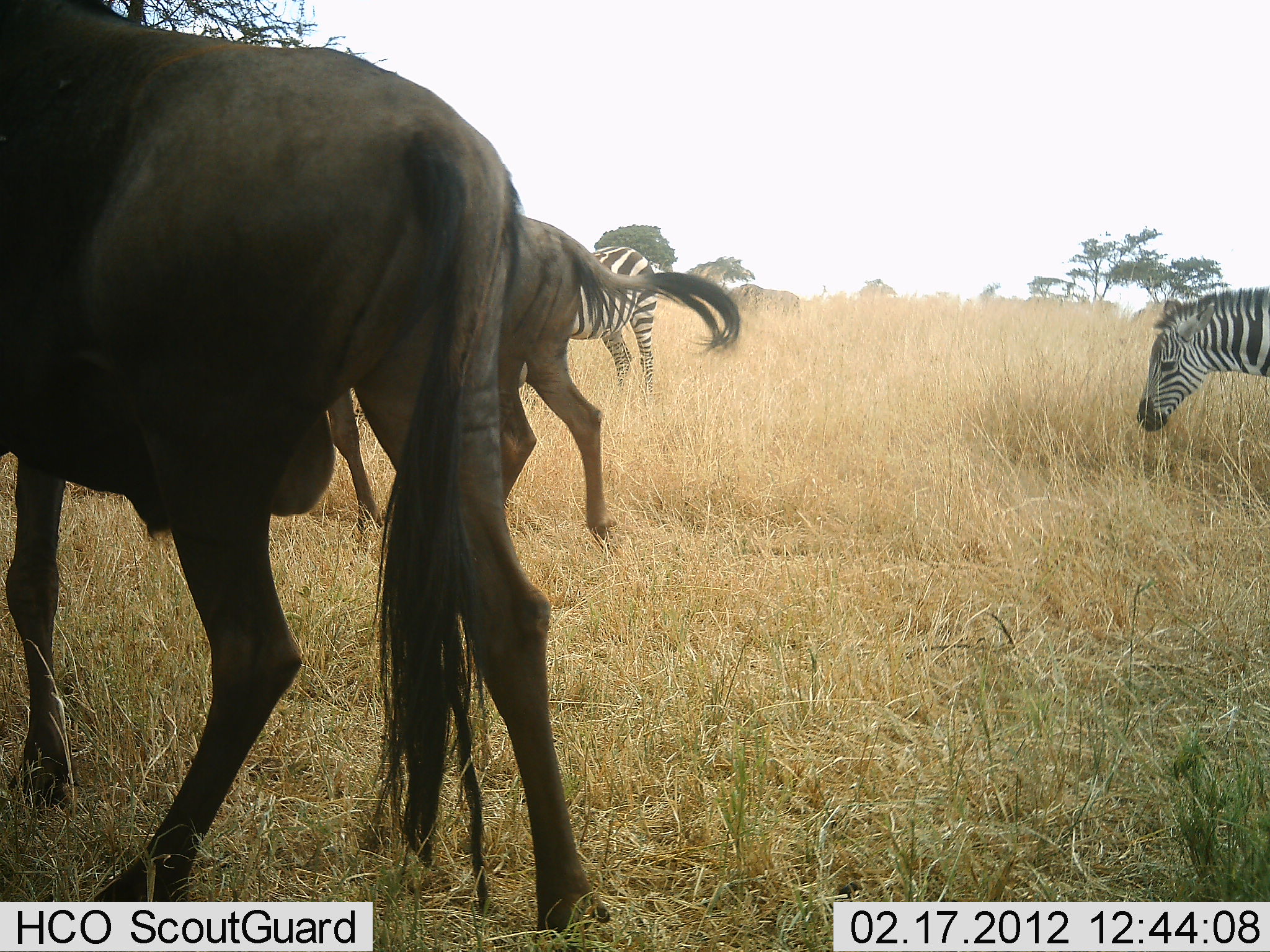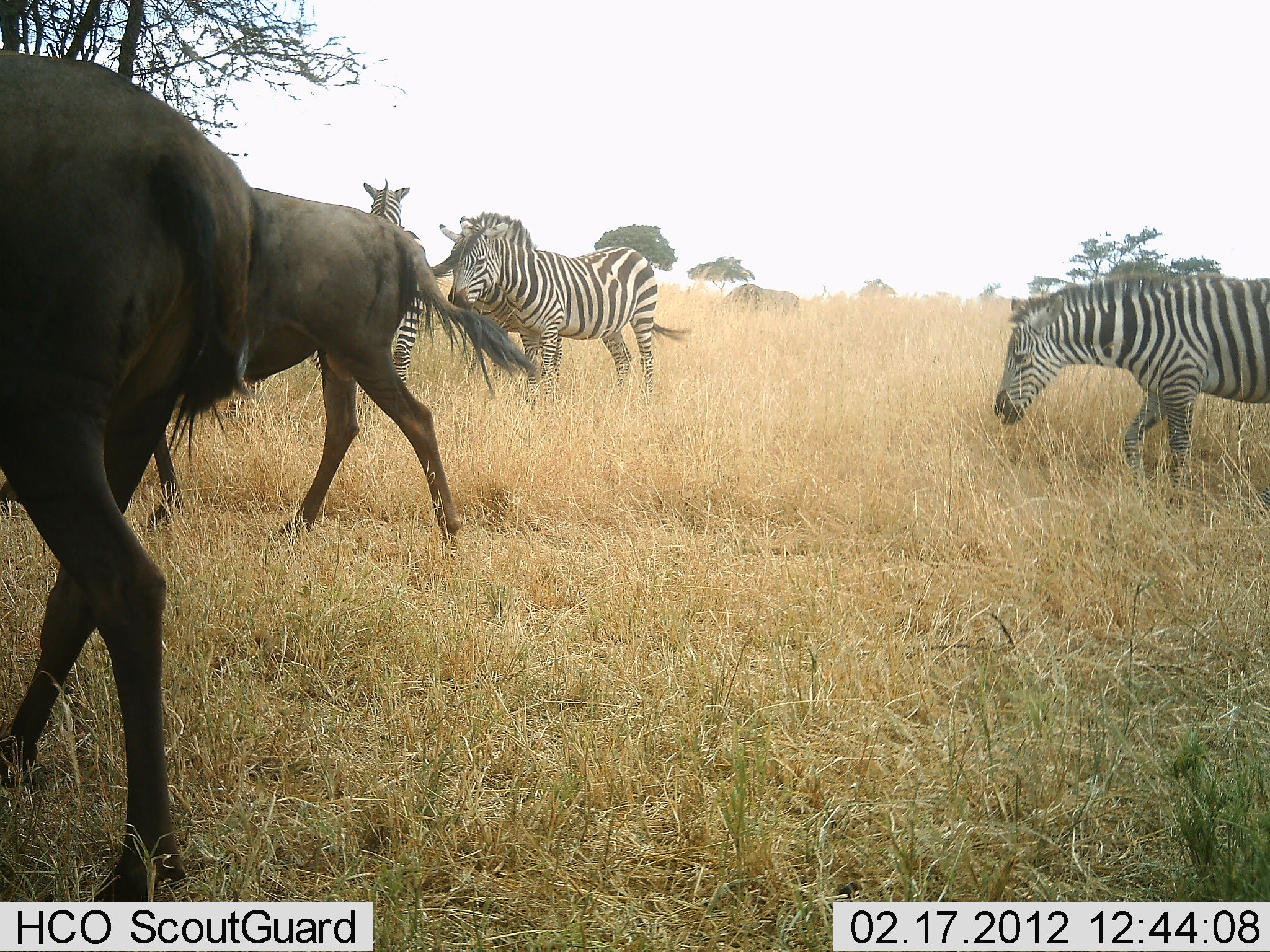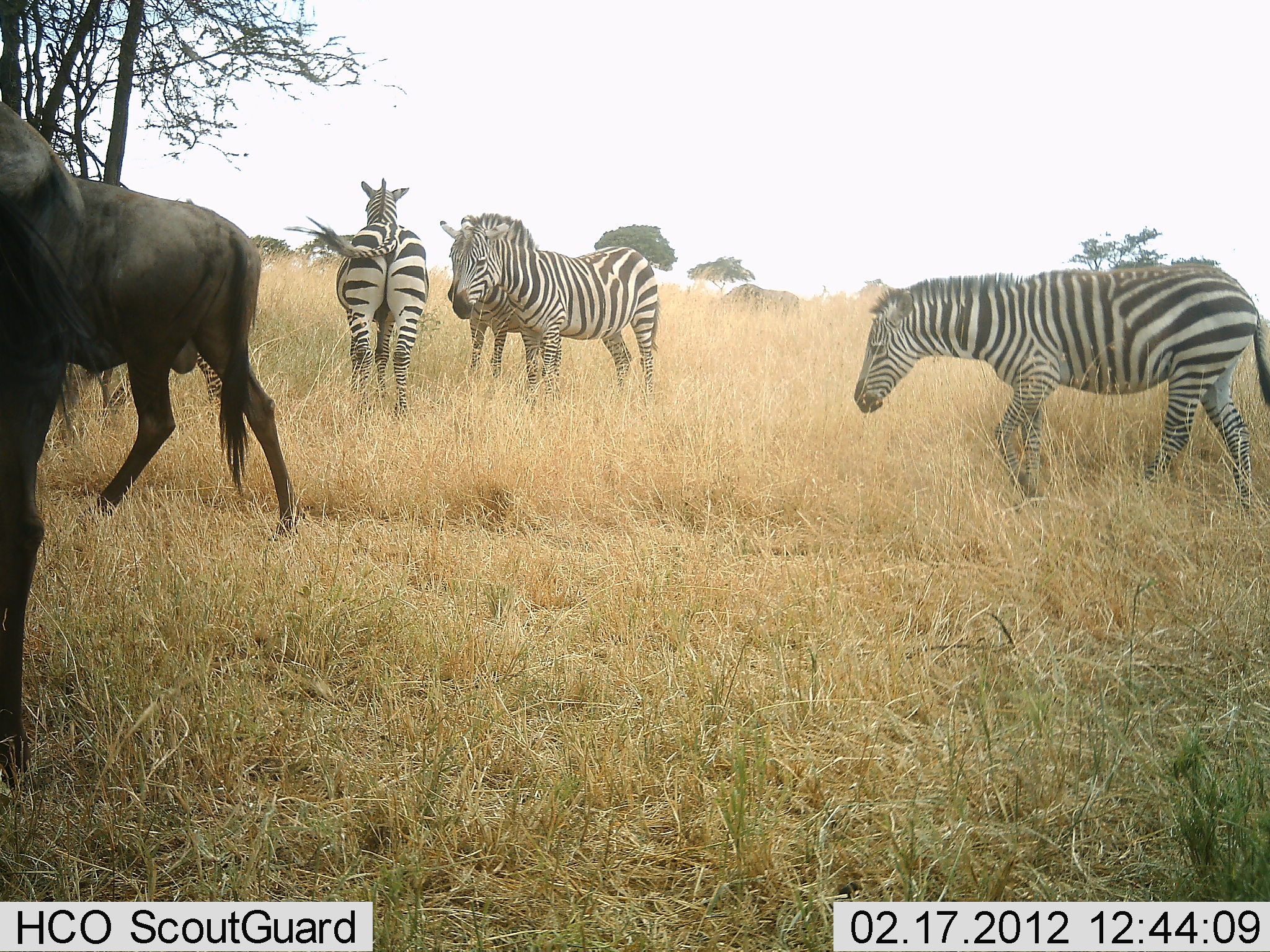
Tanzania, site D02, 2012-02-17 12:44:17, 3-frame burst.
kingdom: Animalia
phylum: Chordata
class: Mammalia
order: Artiodactyla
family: Bovidae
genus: Connochaetes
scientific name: Connochaetes taurinus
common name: blue wildebeest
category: wildebeest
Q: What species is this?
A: Wildebeest (blue wildebeest) (Connochaetes taurinus).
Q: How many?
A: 2.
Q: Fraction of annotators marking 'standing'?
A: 13%.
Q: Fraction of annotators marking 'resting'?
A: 0%.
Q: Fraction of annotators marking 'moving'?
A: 91%.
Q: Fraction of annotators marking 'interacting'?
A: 0%.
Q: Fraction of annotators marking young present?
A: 0%.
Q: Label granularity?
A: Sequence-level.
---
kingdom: Animalia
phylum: Chordata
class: Mammalia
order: Perissodactyla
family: Equidae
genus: Equus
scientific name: Equus quagga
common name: plains zebra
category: zebra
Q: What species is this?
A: Zebra (plains zebra) (Equus quagga).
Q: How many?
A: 4.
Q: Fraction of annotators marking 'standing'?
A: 83%.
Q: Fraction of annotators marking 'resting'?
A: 4%.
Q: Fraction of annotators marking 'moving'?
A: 62%.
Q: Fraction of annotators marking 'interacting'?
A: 12%.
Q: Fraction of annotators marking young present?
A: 4%.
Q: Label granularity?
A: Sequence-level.